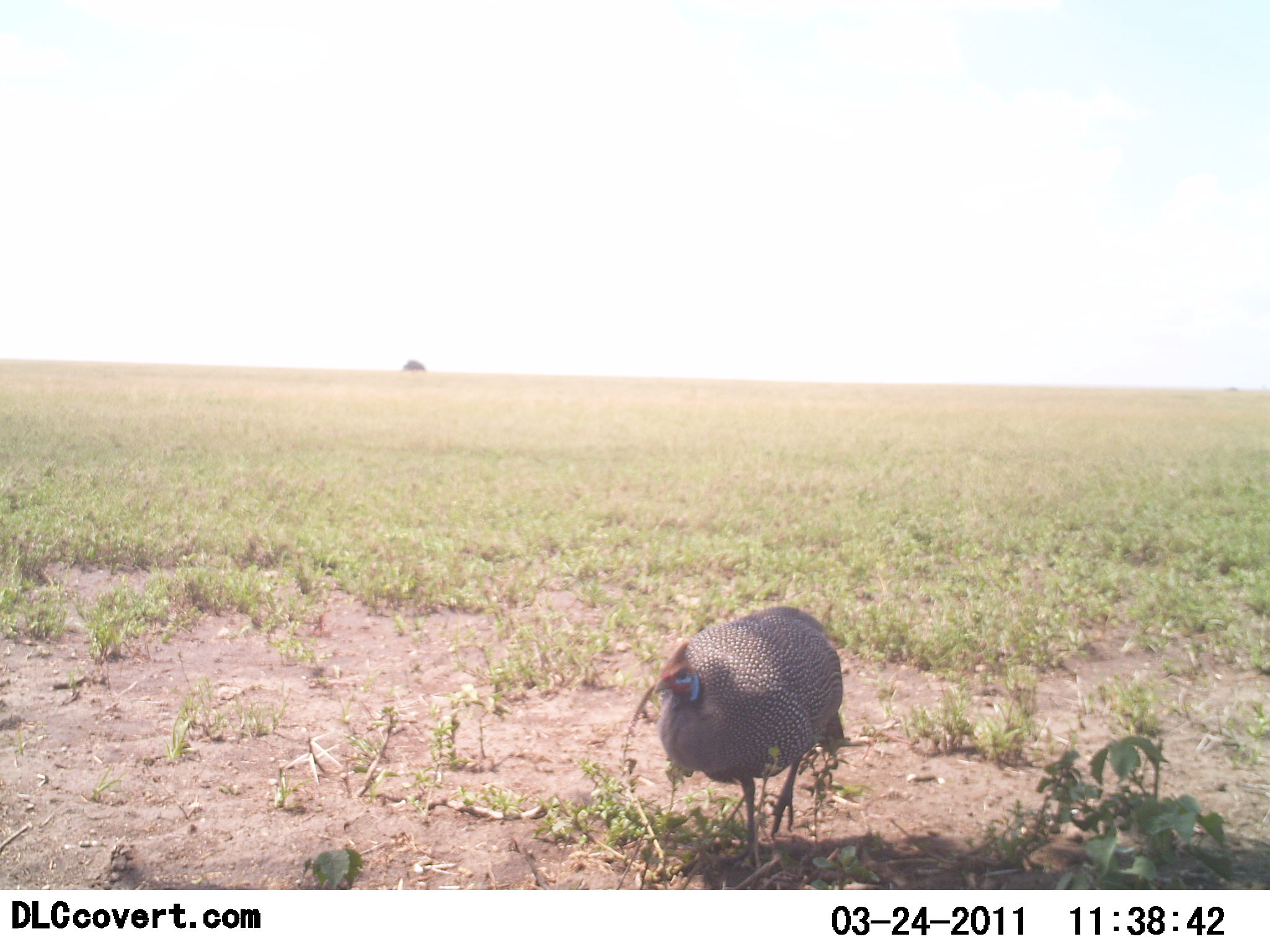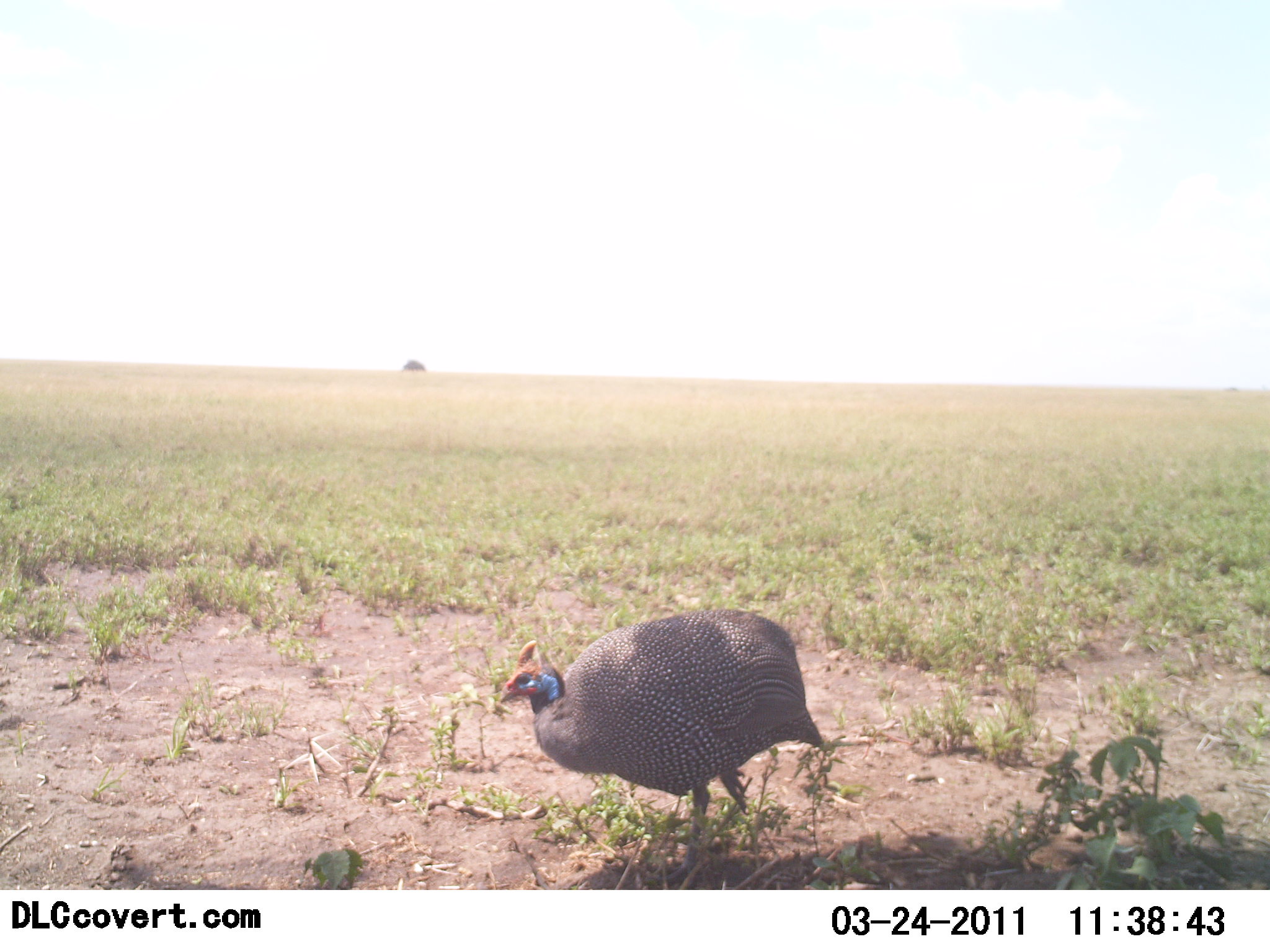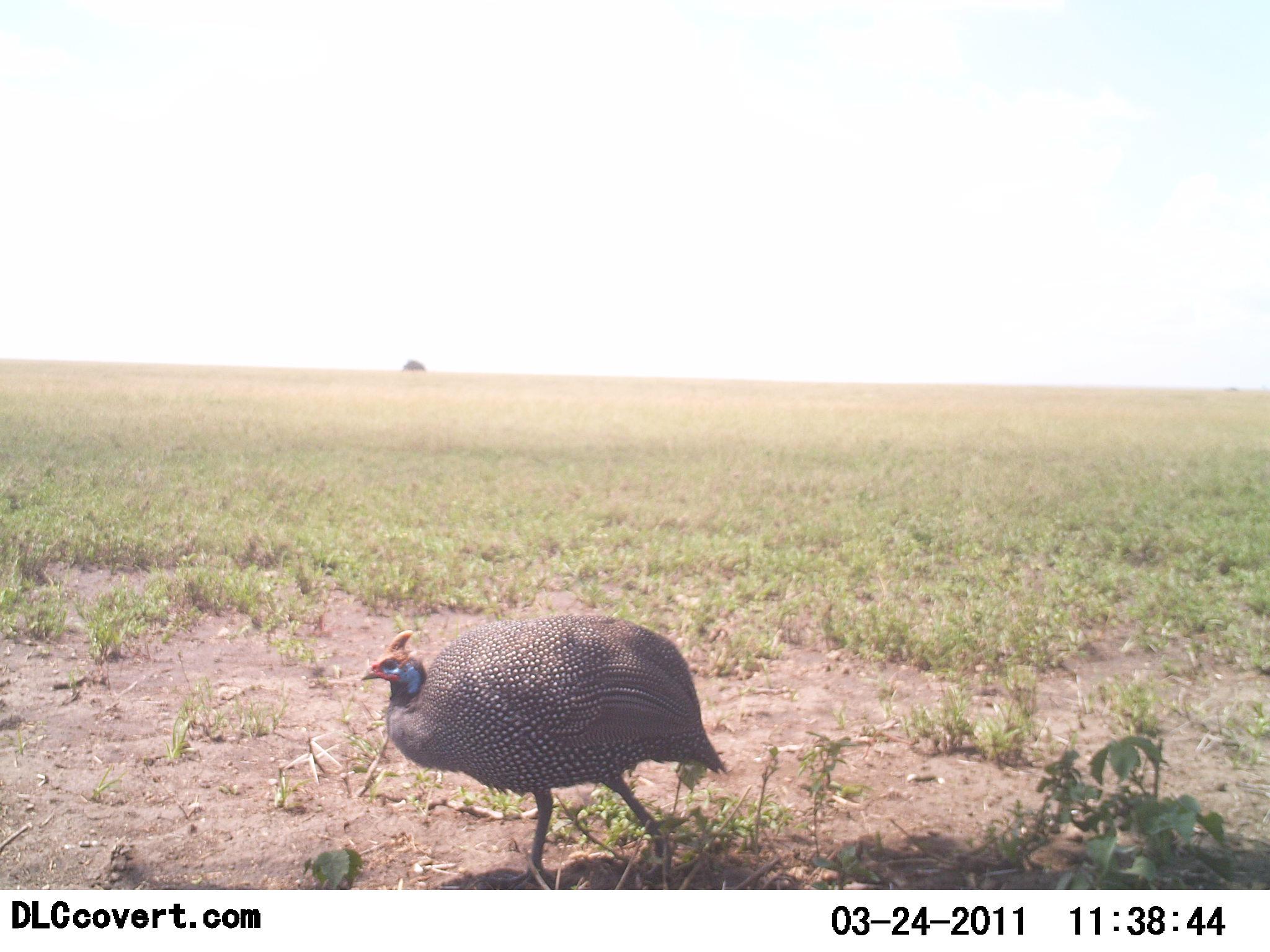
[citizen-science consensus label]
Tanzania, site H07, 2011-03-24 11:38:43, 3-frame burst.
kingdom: Animalia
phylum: Chordata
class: Aves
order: Galliformes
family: Numididae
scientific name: Numididae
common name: guinea fowl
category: guineafowl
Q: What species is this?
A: Guineafowl (guinea fowl) (Numididae).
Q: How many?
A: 1.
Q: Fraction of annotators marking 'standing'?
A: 54%.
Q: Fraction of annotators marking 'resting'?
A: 0%.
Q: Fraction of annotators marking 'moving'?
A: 38%.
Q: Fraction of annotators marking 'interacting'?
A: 8%.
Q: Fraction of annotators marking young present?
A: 0%.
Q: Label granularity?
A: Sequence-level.